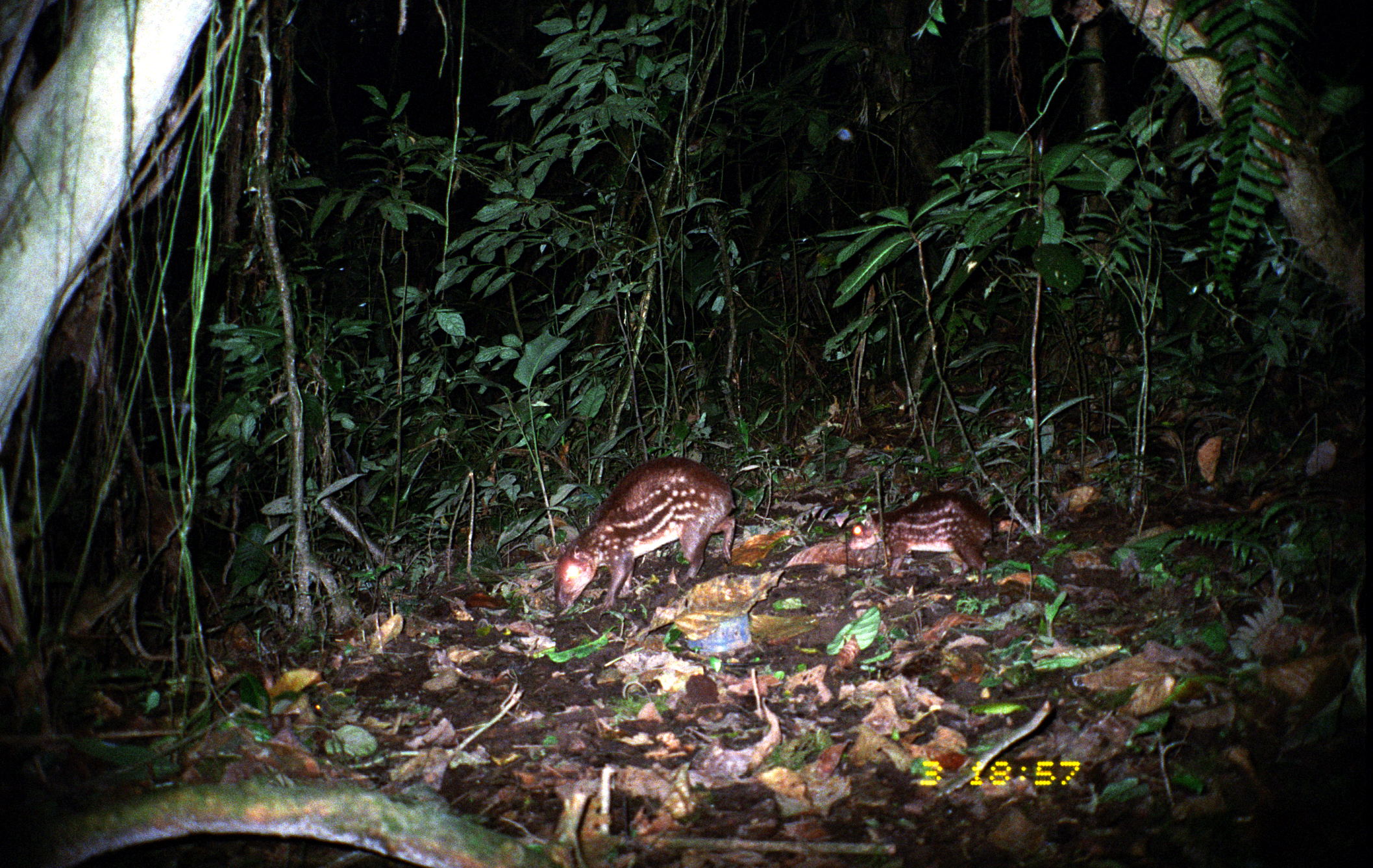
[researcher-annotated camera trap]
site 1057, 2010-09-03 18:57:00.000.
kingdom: Animalia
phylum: Chordata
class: Mammalia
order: Rodentia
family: Cuniculidae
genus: Cuniculus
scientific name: Cuniculus paca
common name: spotted paca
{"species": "Cuniculus paca (spotted paca)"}